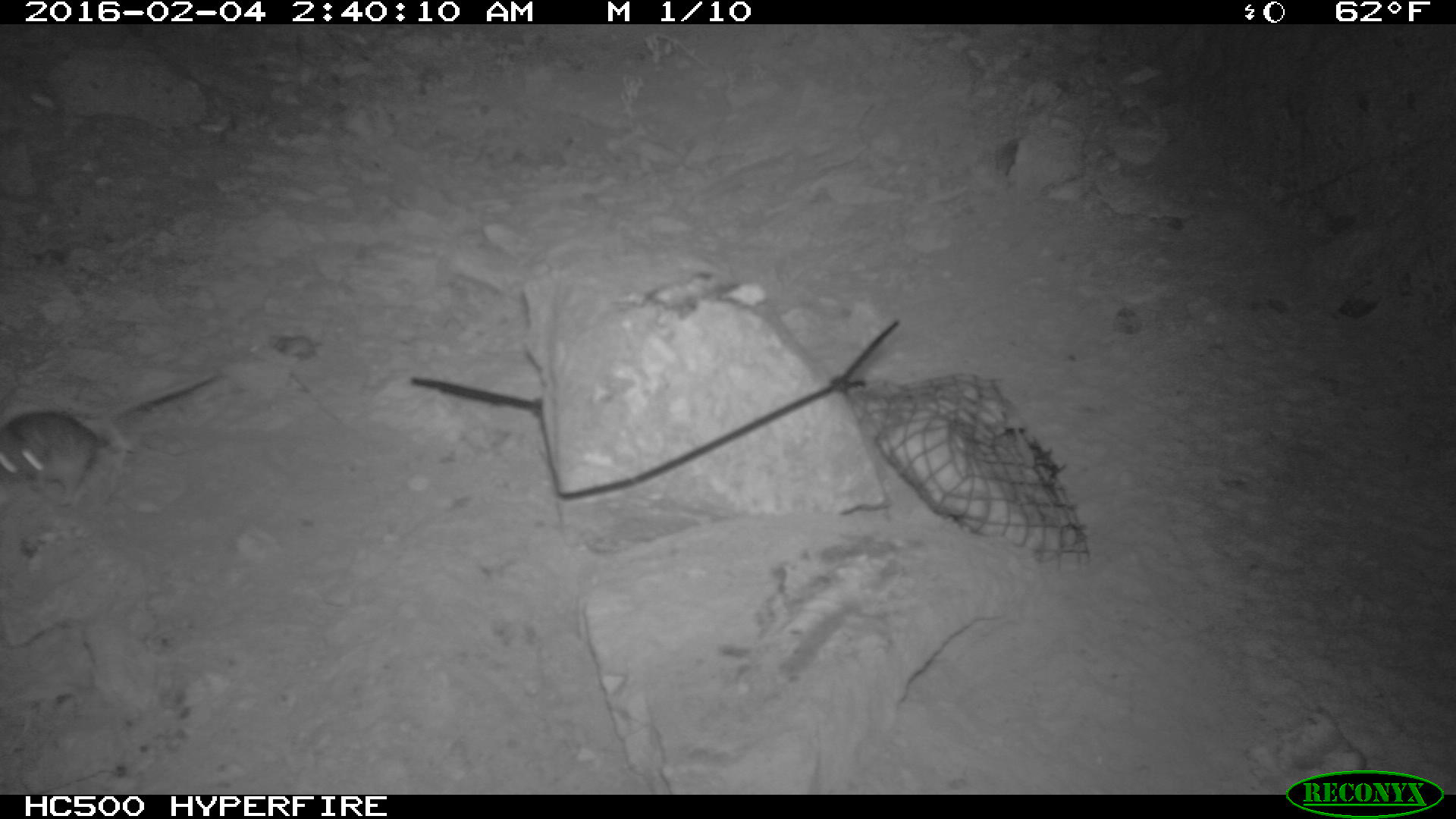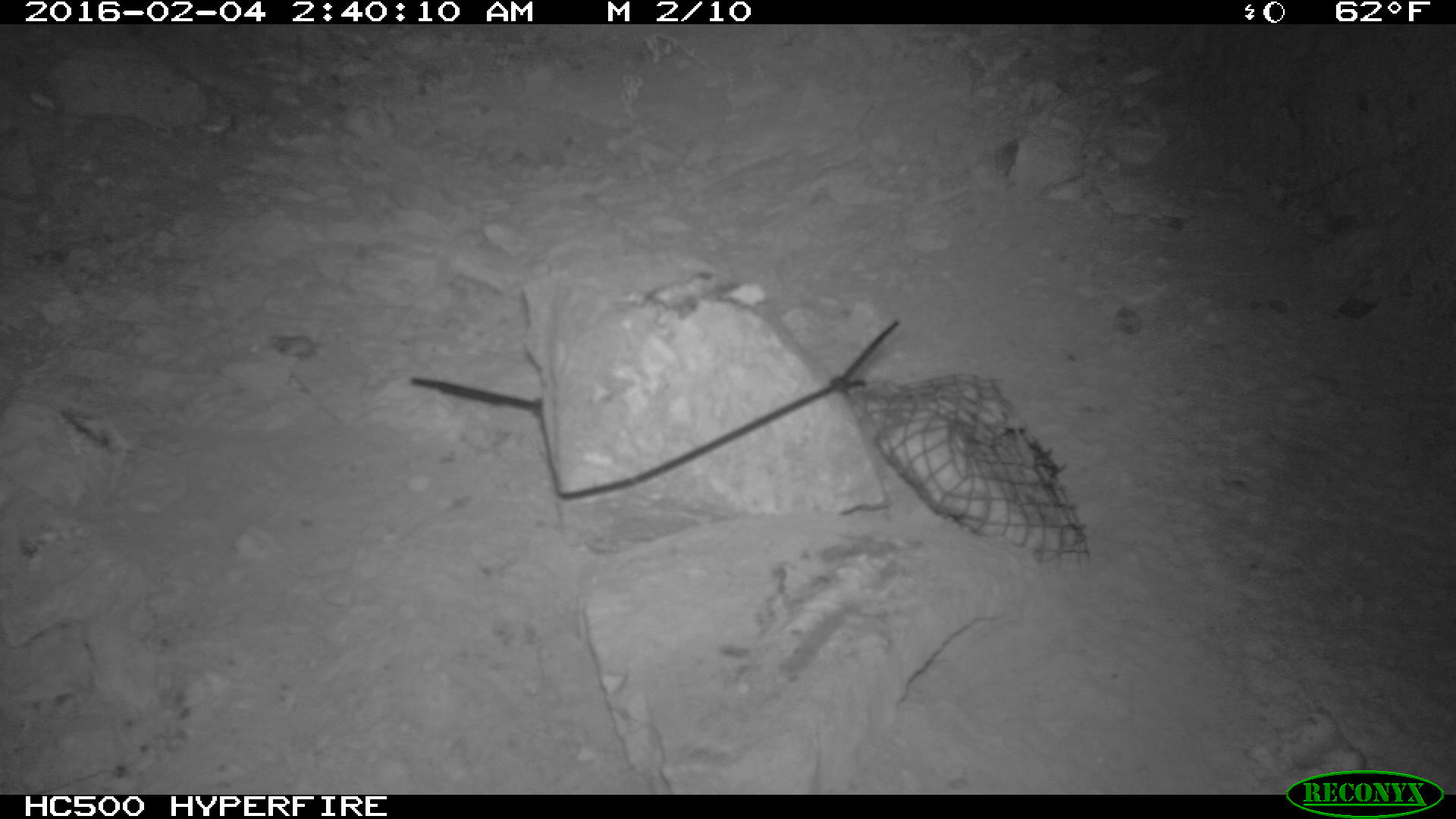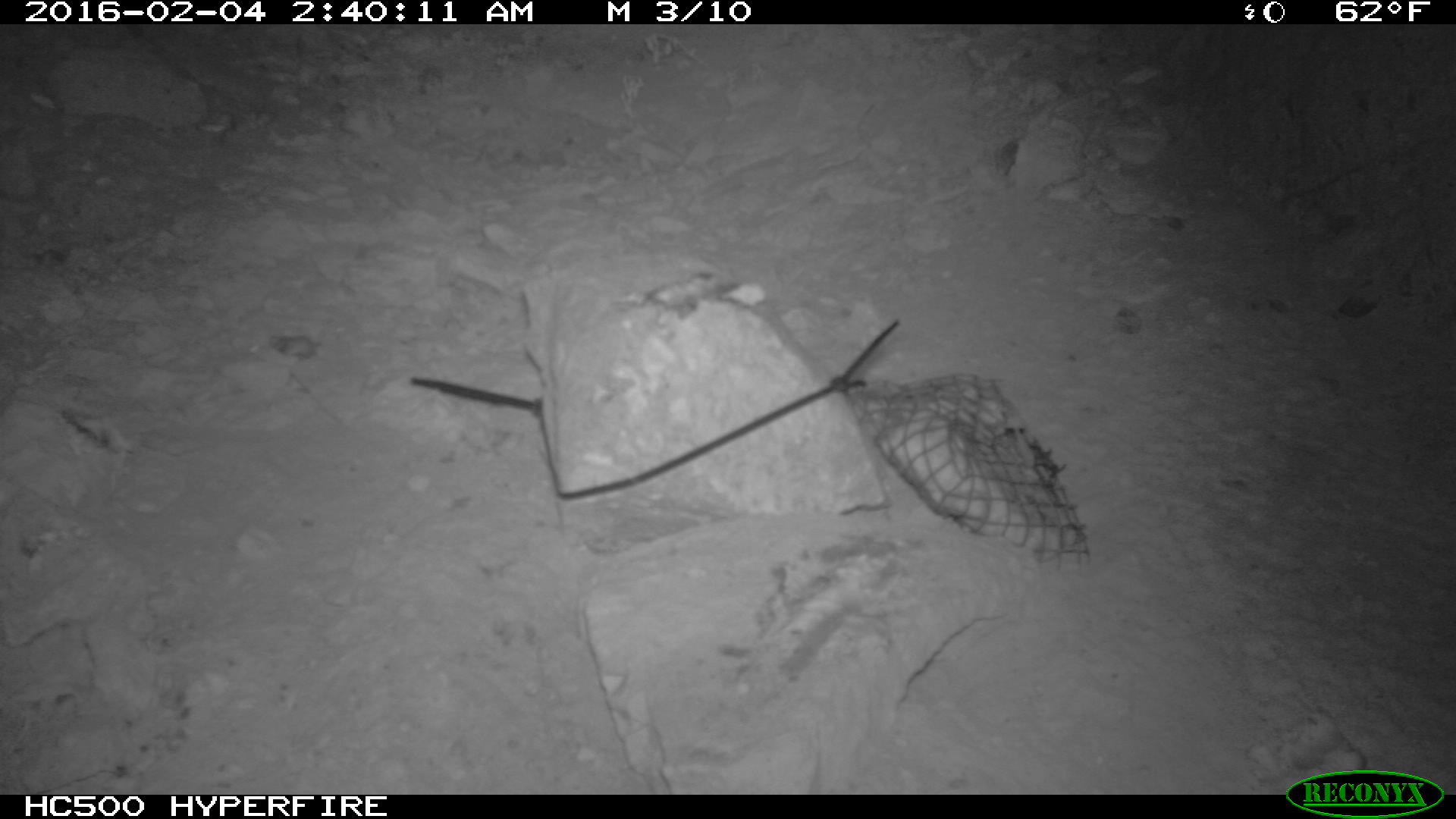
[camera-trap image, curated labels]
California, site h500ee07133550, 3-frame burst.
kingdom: Animalia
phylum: Chordata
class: Mammalia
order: Rodentia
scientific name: Rodentia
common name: rodent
Rodent (Rodentia).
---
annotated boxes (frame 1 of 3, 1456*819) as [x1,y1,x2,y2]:
rodent: [0,371,226,507]